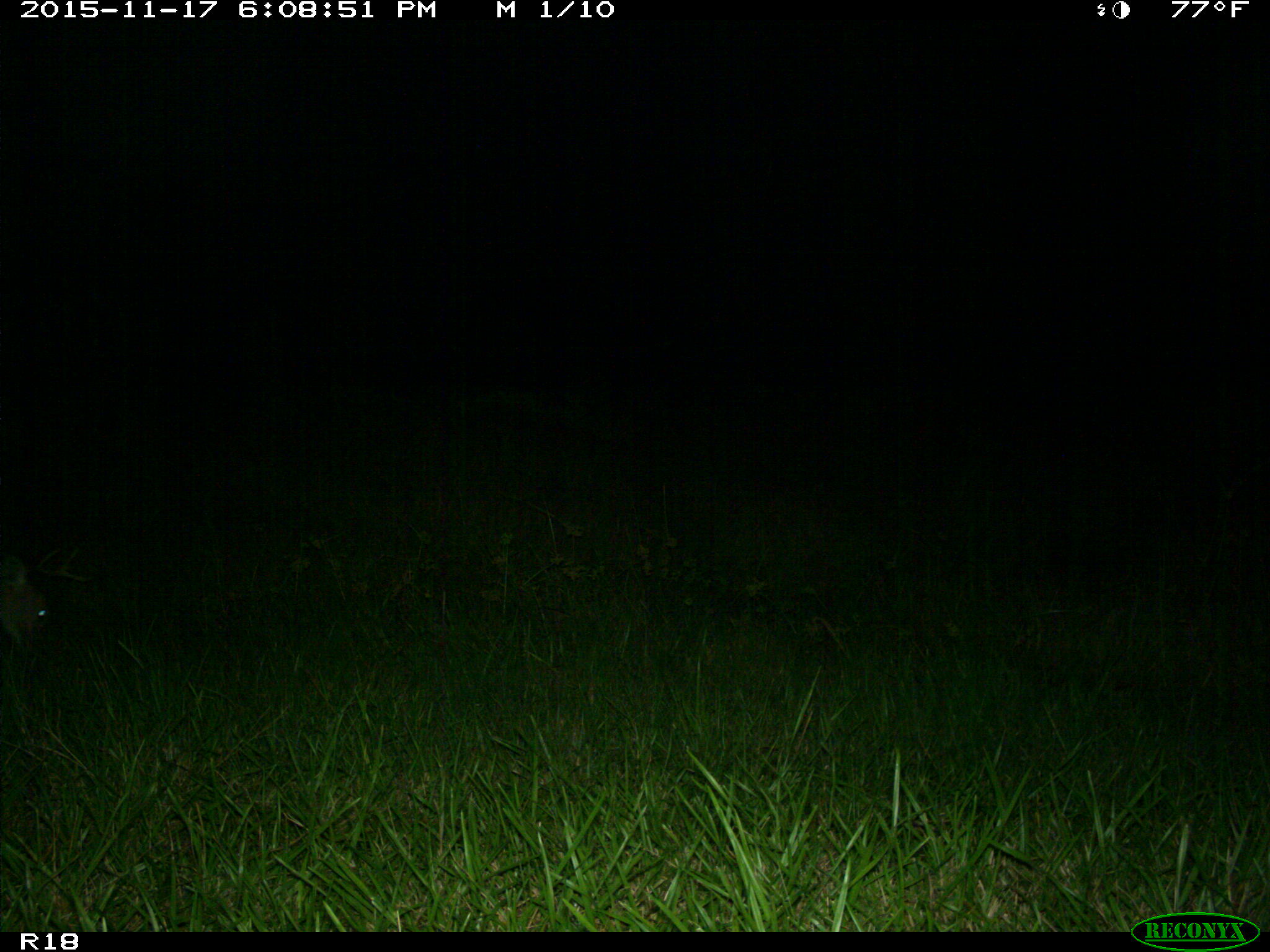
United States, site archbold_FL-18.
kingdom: Animalia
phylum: Chordata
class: Mammalia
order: Artiodactyla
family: Cervidae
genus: Odocoileus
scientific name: Odocoileus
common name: deer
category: unidentified deer